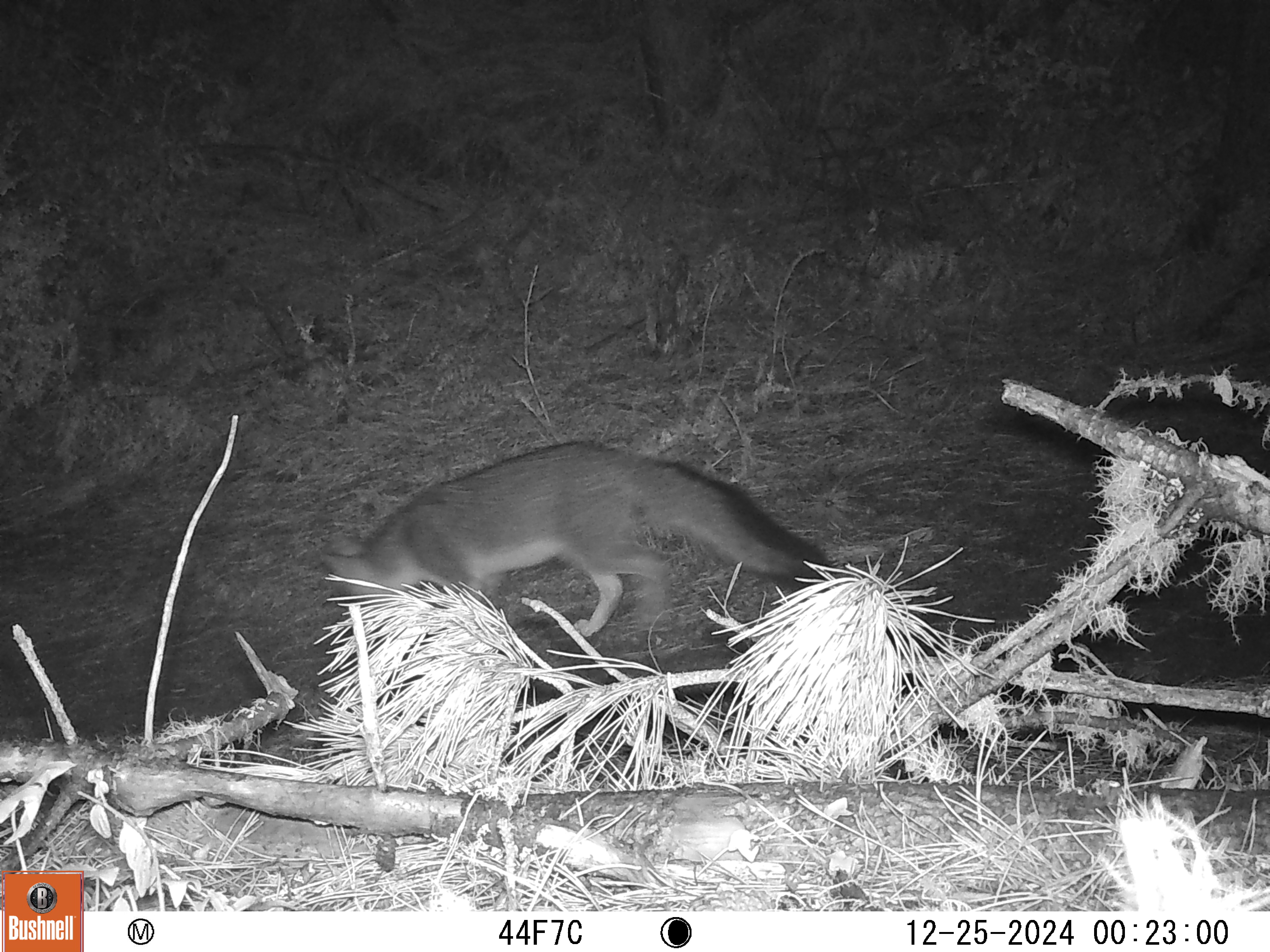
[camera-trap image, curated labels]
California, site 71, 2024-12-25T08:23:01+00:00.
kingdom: Animalia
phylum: Chordata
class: Mammalia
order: Carnivora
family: Canidae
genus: Urocyon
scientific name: Urocyon cinereoargenteus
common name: gray fox